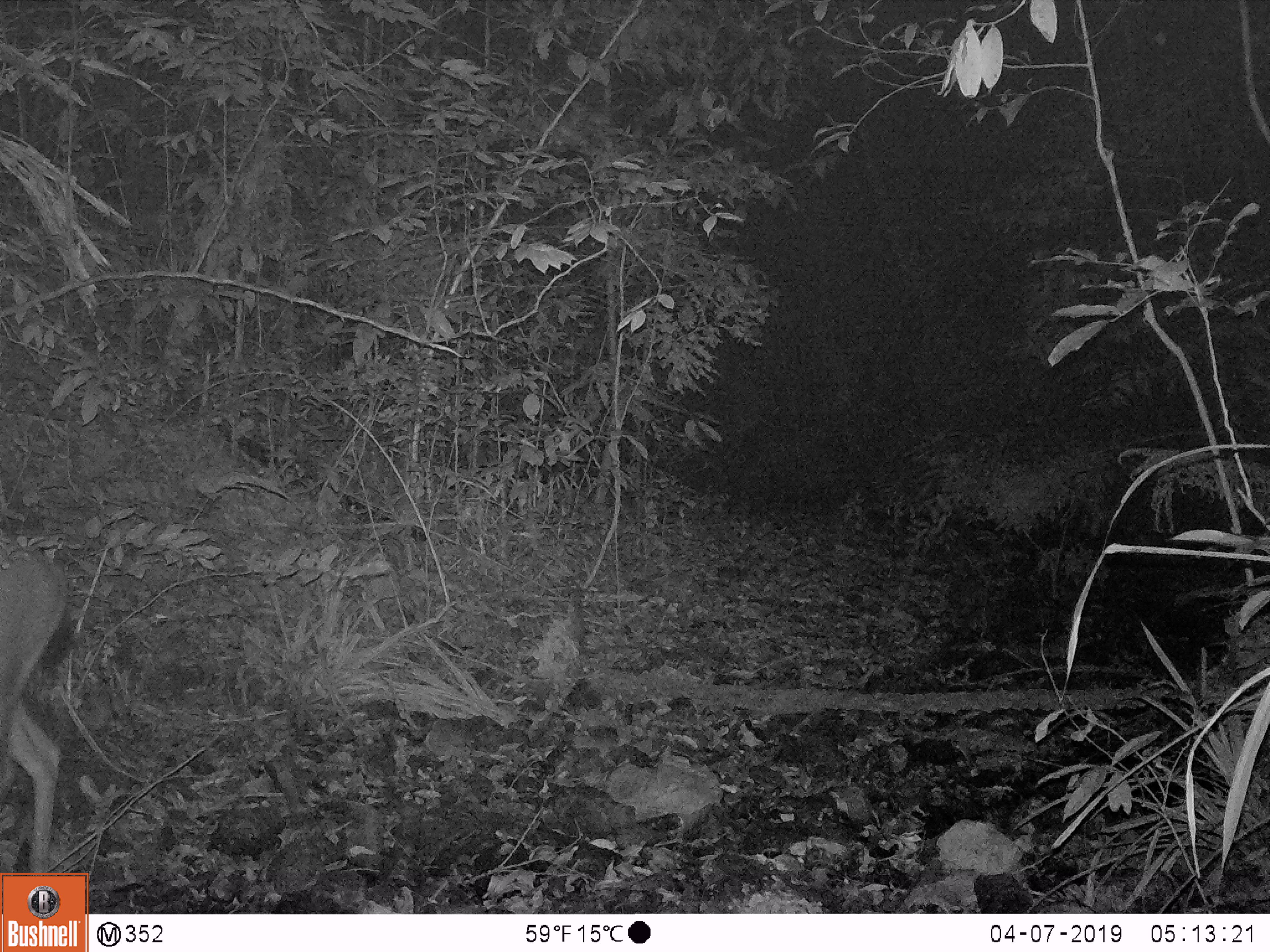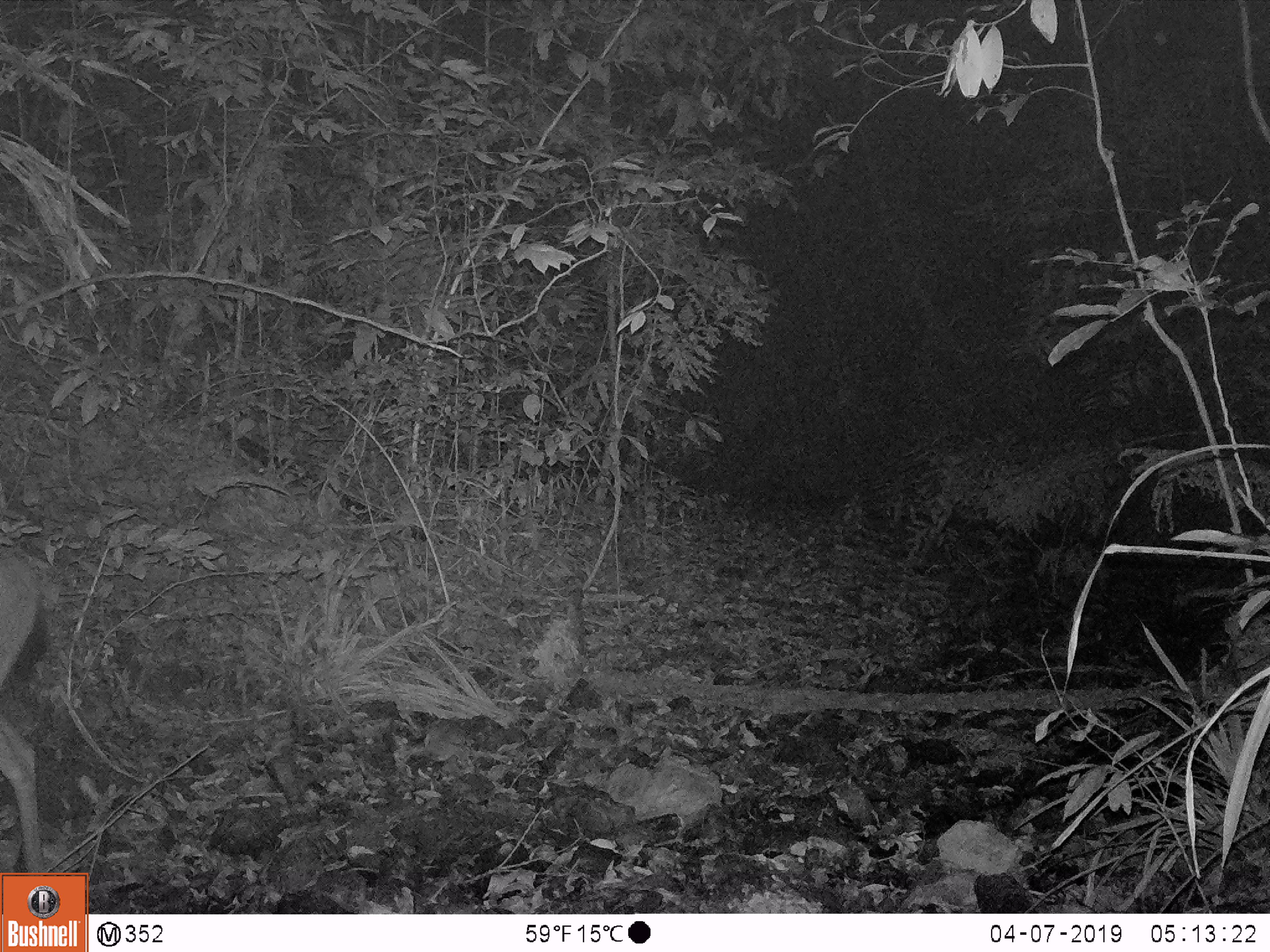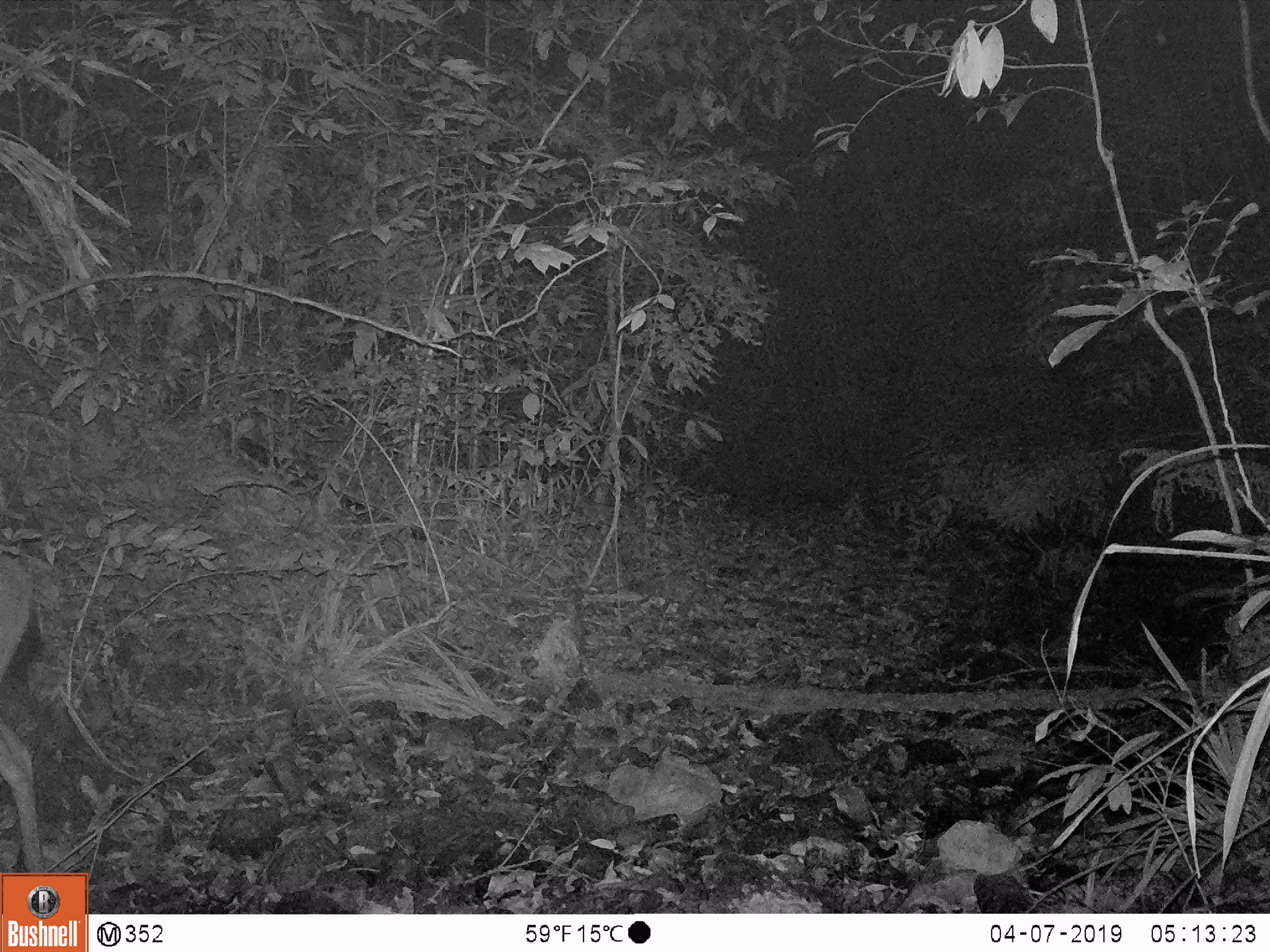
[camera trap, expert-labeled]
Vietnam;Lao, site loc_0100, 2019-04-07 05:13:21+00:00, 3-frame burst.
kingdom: Animalia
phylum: Chordata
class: Mammalia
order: Artiodactyla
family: Cervidae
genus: Rusa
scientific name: Rusa unicolor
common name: sambar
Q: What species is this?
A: Sambar (Rusa unicolor).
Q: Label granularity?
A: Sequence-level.